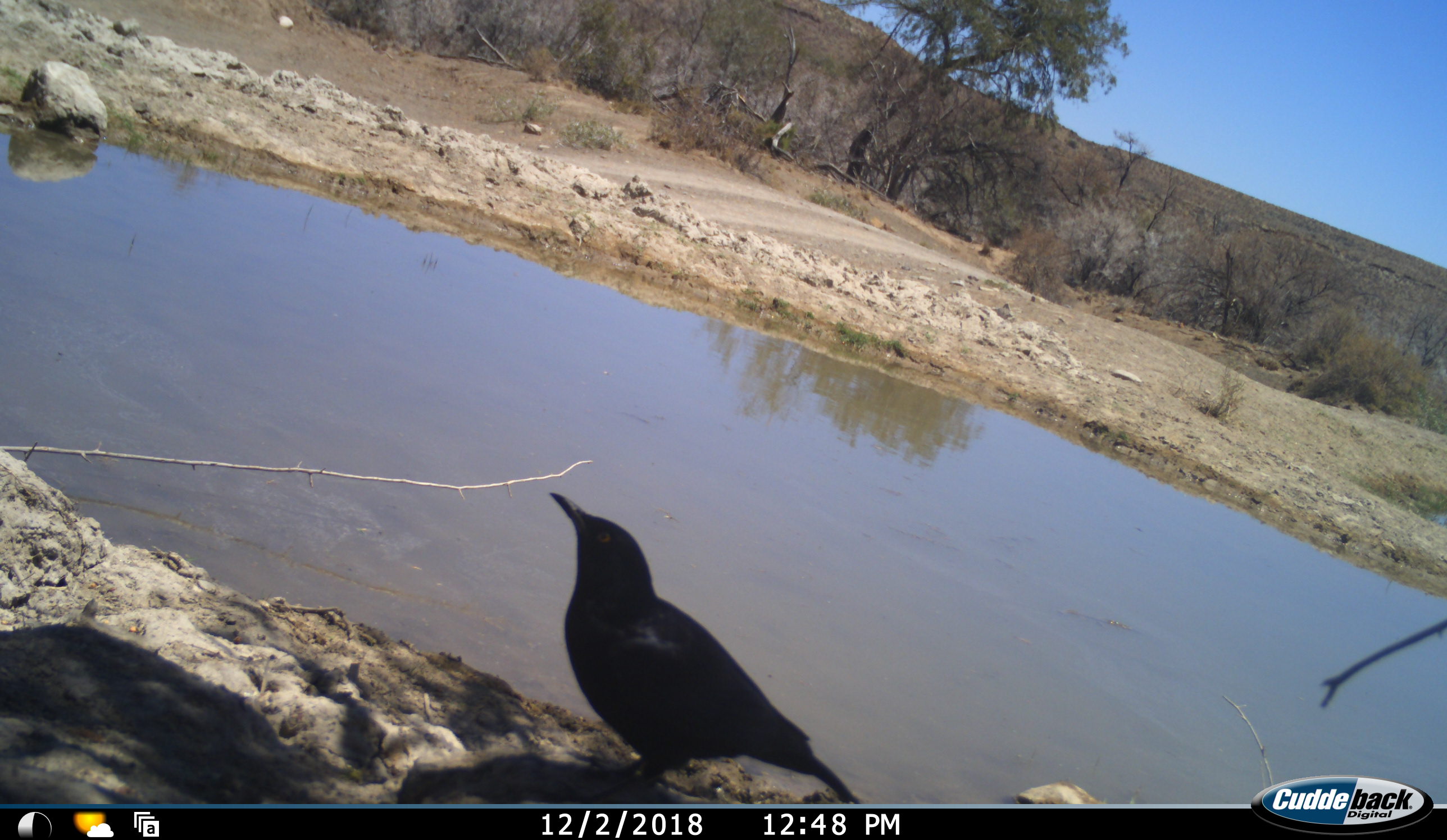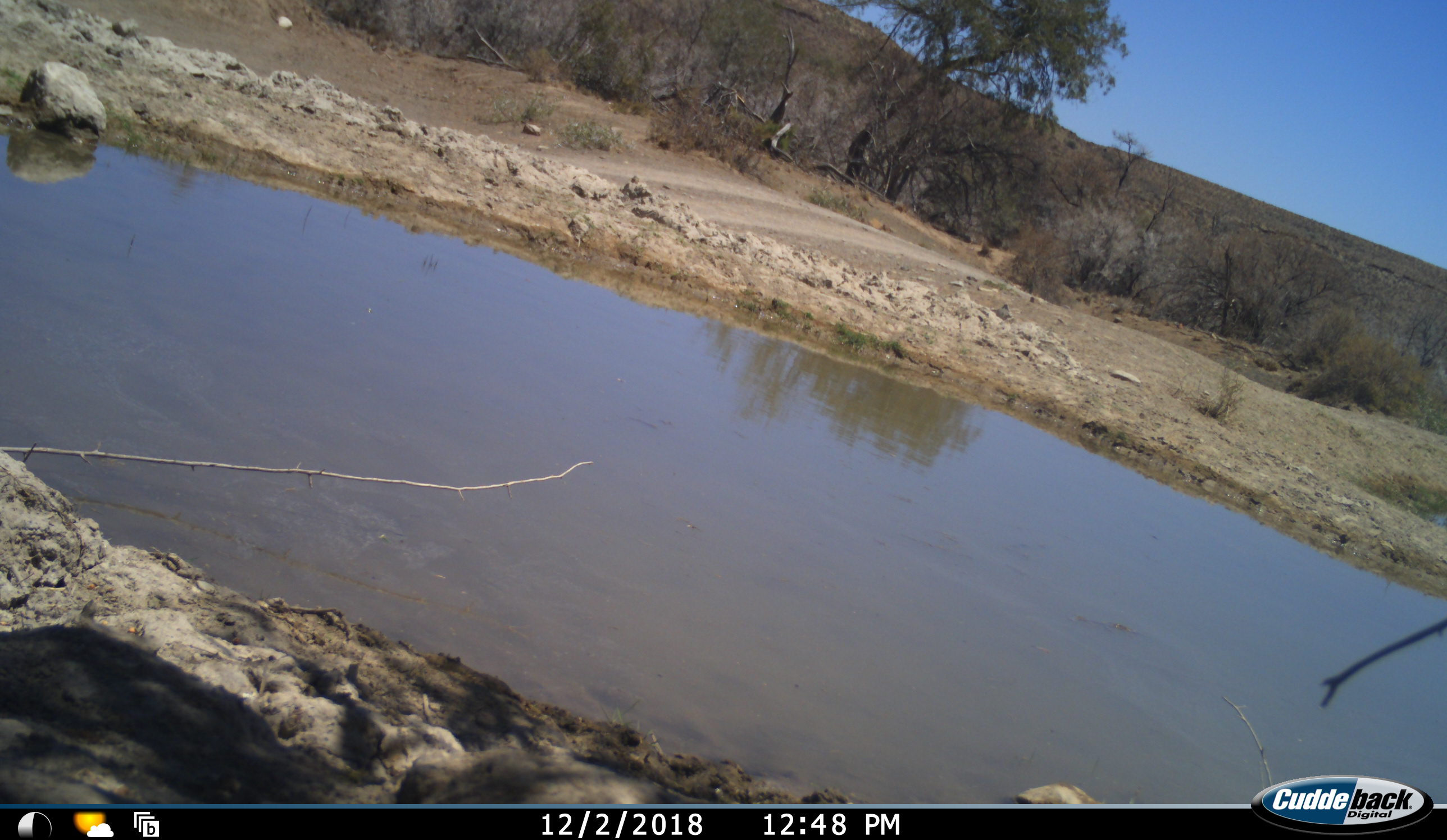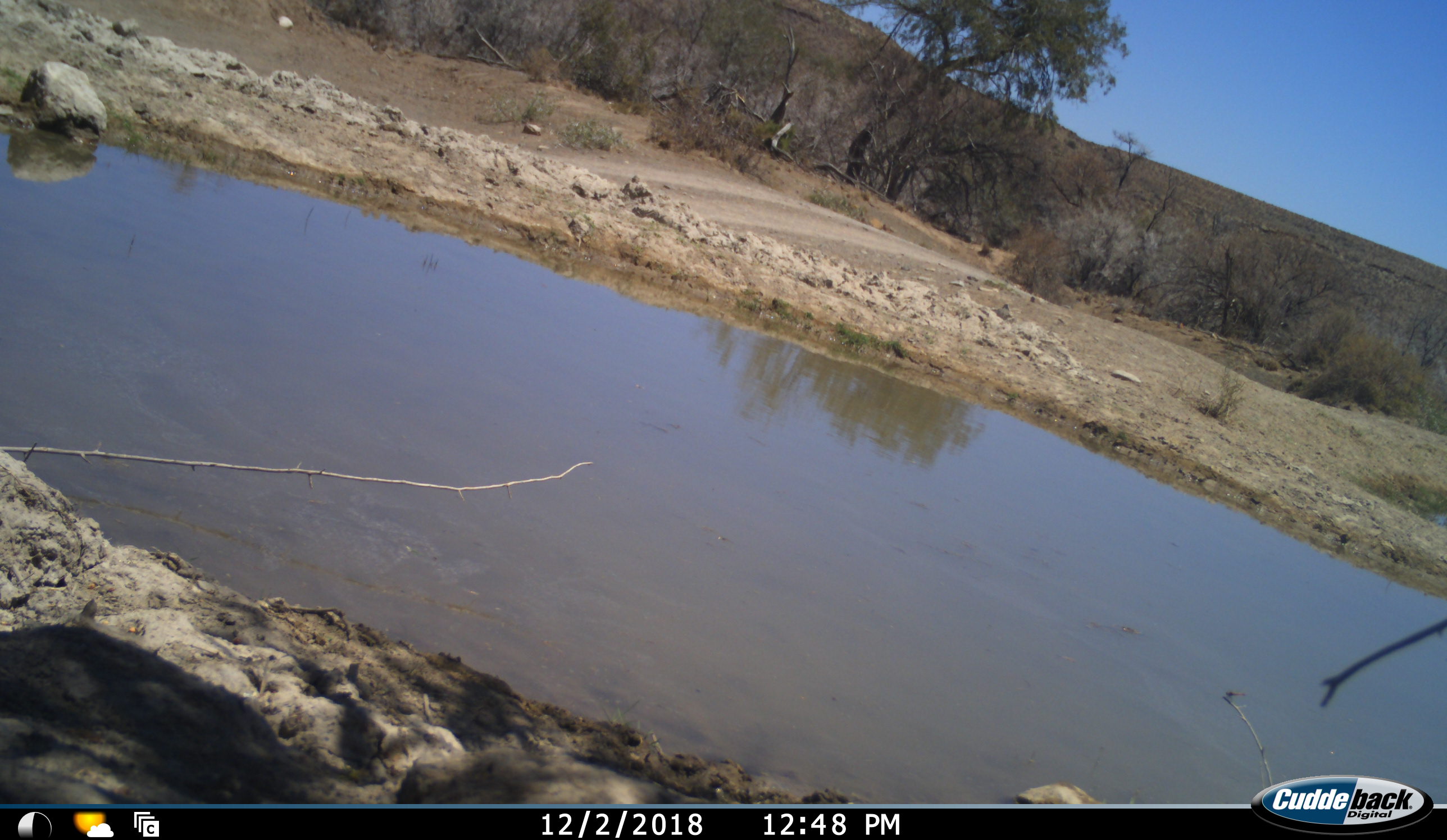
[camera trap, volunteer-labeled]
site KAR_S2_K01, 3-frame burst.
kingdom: Animalia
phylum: Chordata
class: Aves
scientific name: Aves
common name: bird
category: birdother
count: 1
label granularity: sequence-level